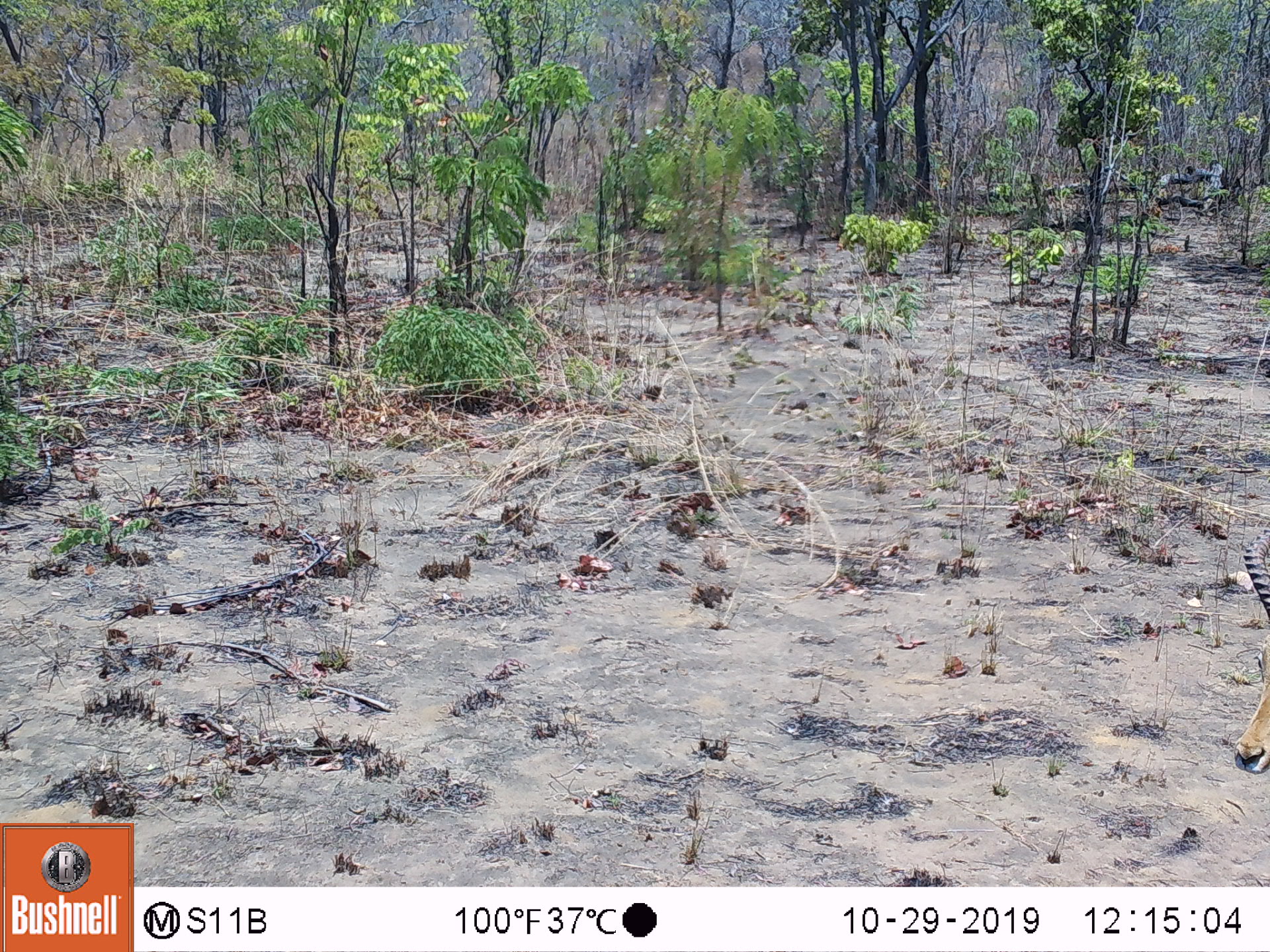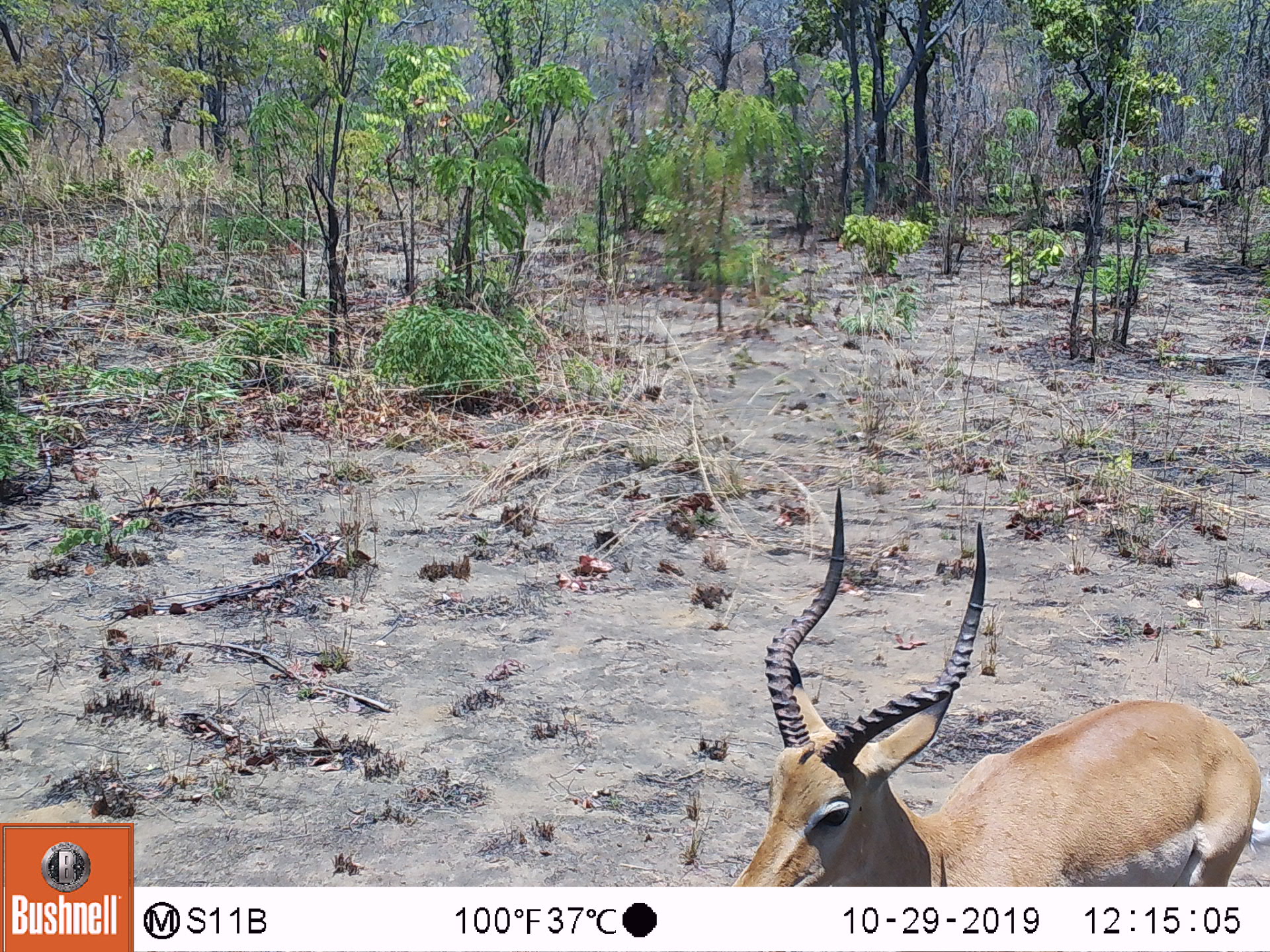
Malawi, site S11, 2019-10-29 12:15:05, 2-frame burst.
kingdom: Animalia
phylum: Chordata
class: Mammalia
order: Artiodactyla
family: Bovidae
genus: Aepyceros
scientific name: Aepyceros melampus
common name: impala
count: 1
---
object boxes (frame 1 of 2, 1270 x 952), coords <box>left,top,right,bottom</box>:
impala: <box>1227,529,1268,776</box>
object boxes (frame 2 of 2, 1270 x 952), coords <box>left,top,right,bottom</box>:
impala: <box>732,487,1268,882</box>